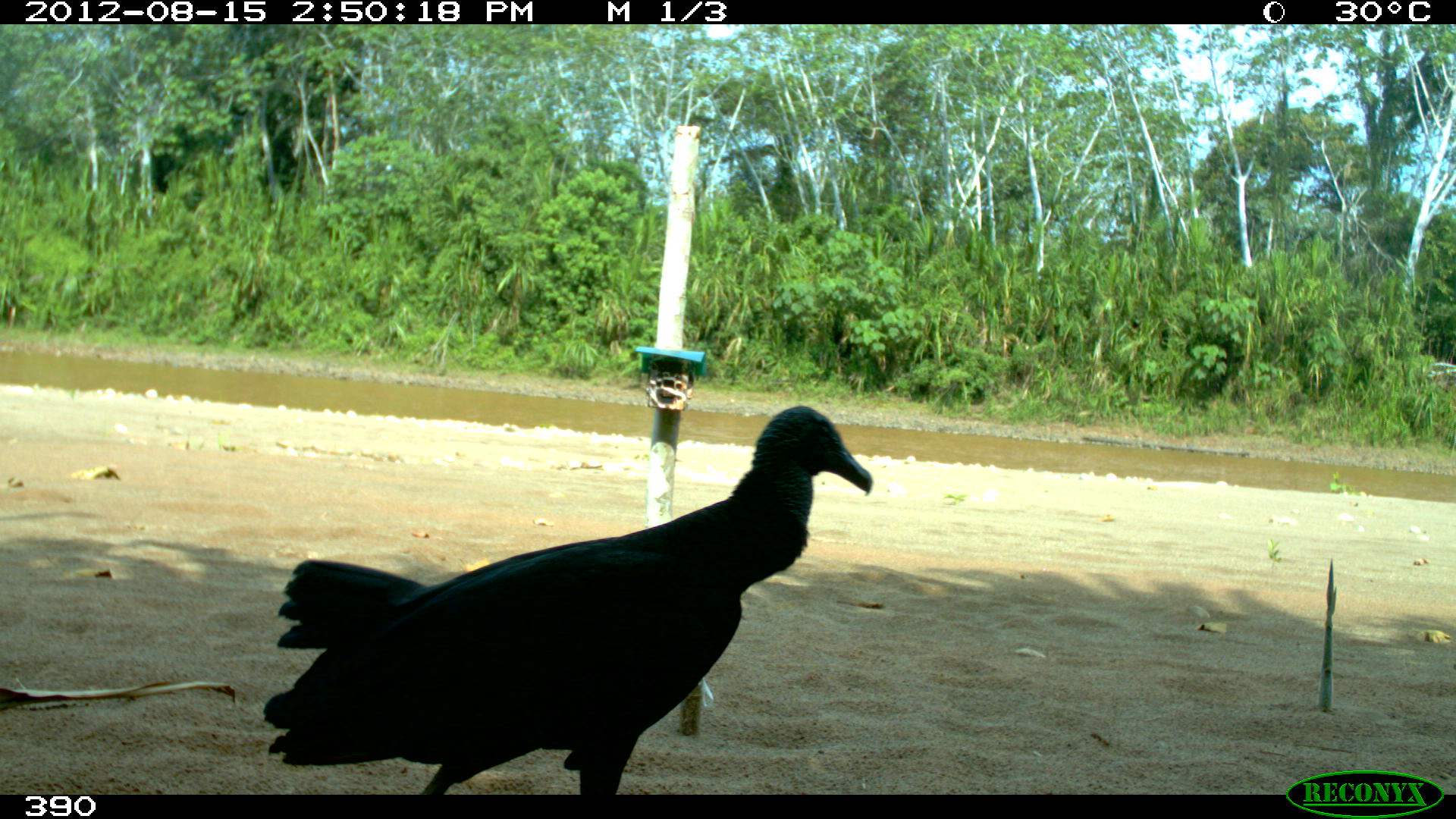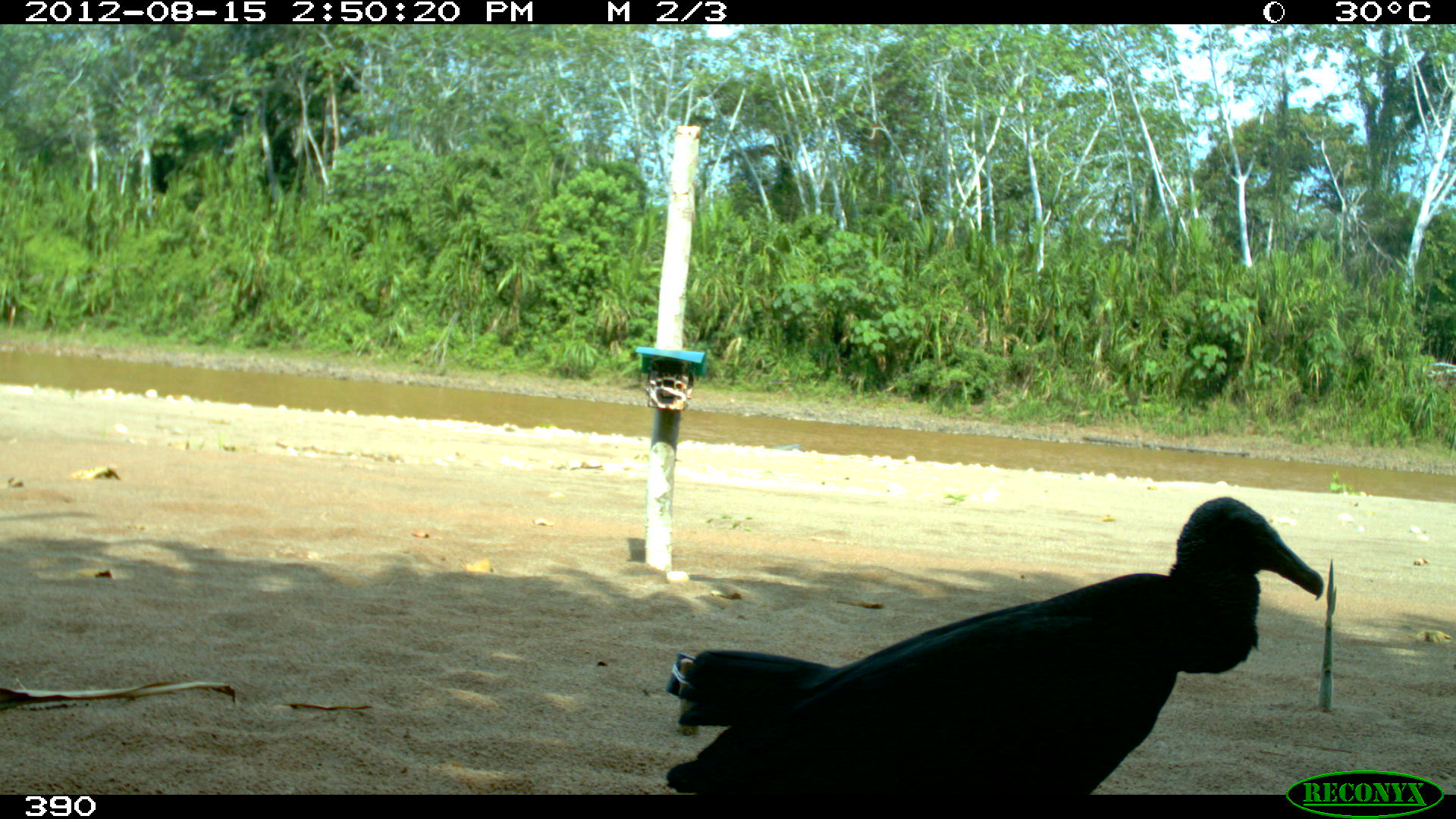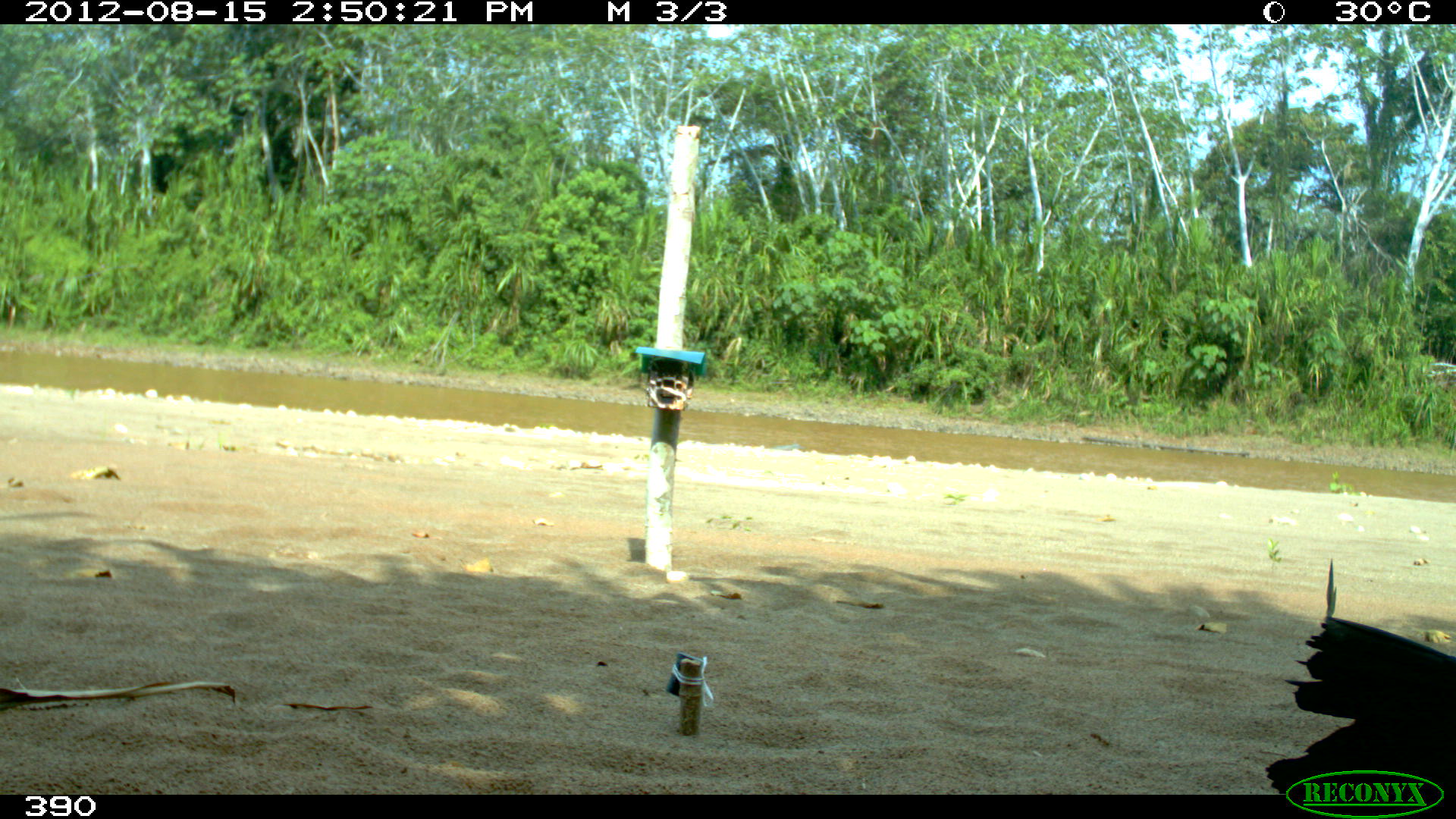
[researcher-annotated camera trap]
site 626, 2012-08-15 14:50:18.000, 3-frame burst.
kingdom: Animalia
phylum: Chordata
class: Aves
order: Cathartiformes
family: Cathartidae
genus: Coragyps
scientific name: Coragyps atratus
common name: black vulture